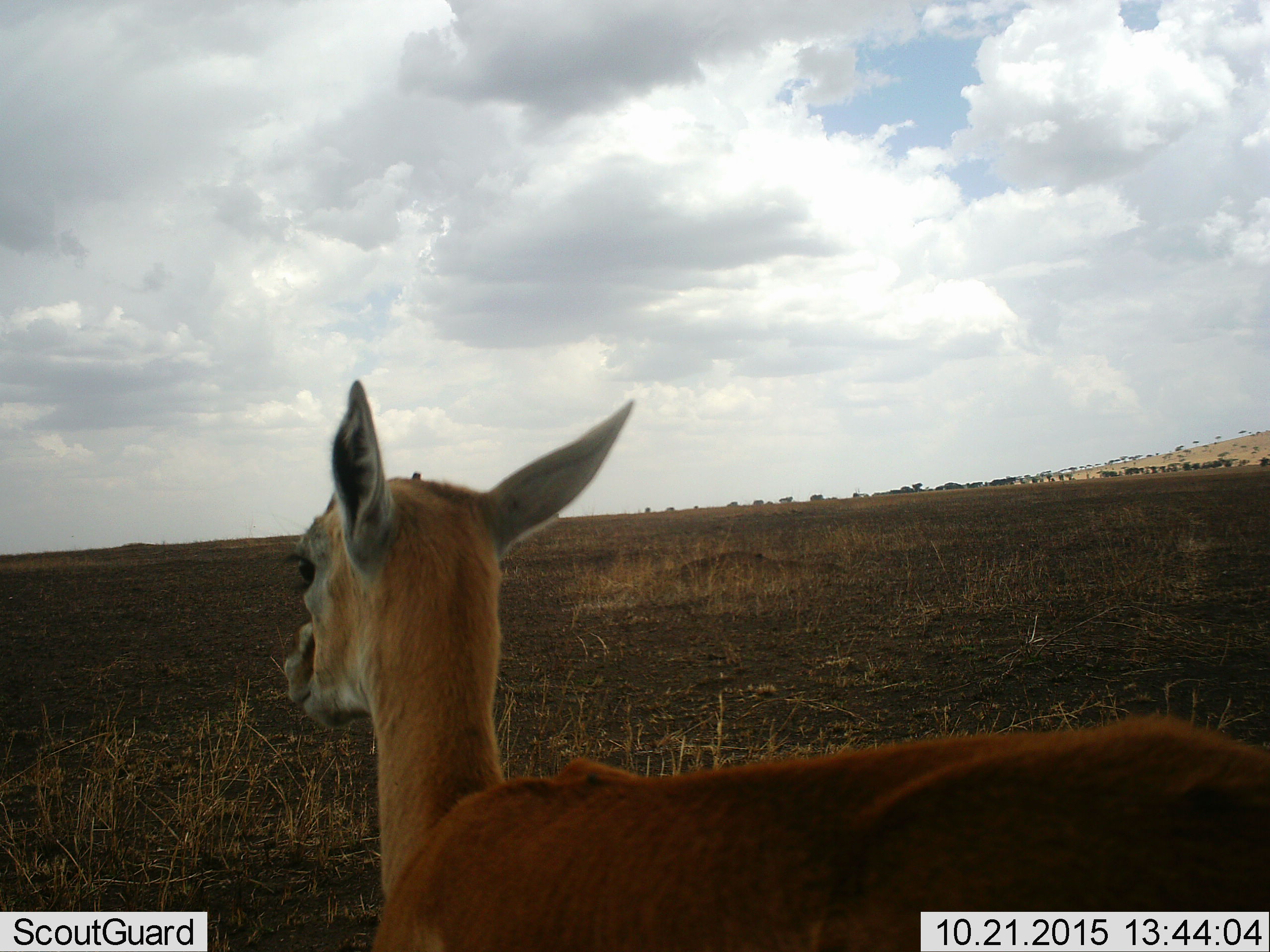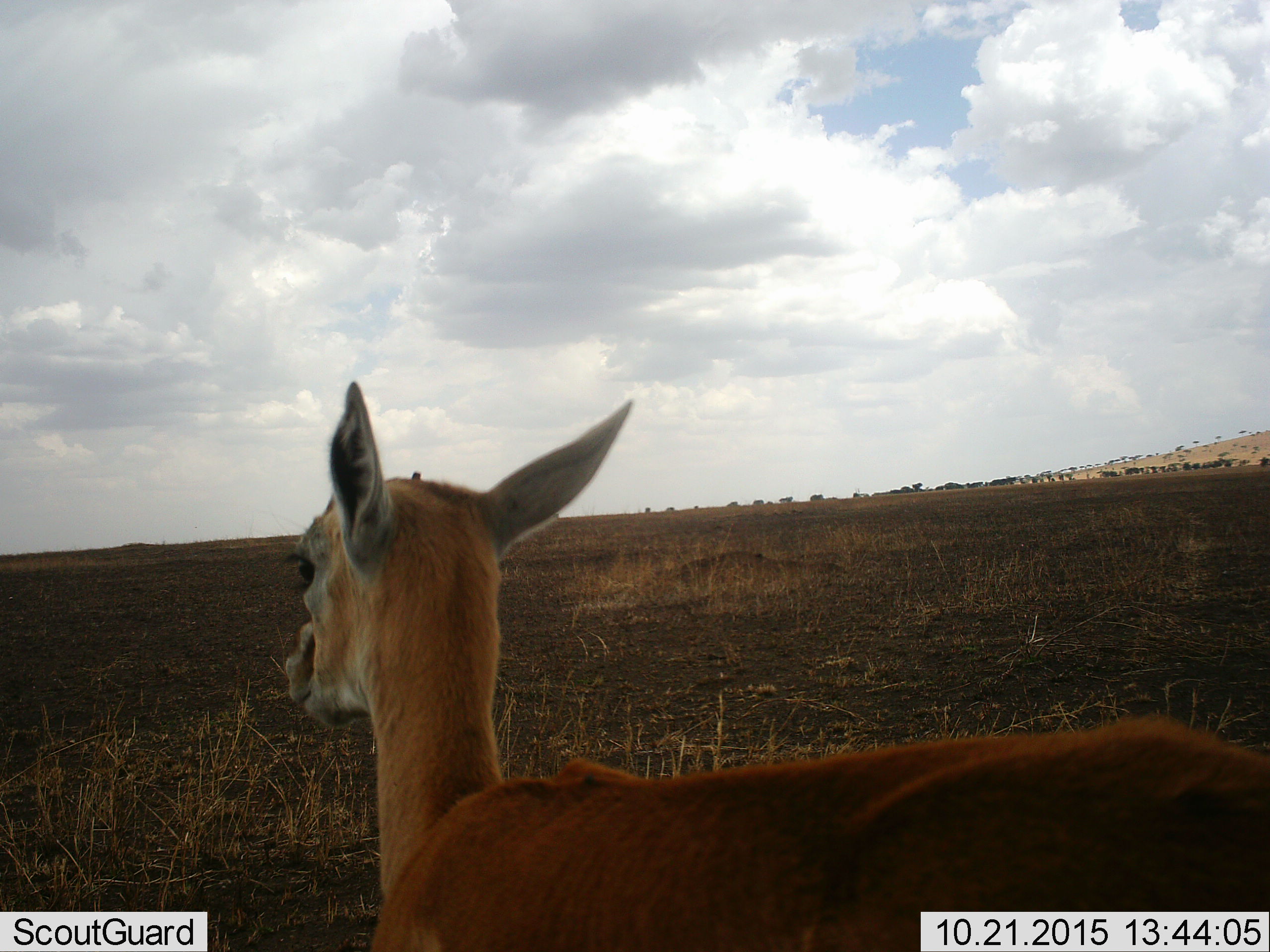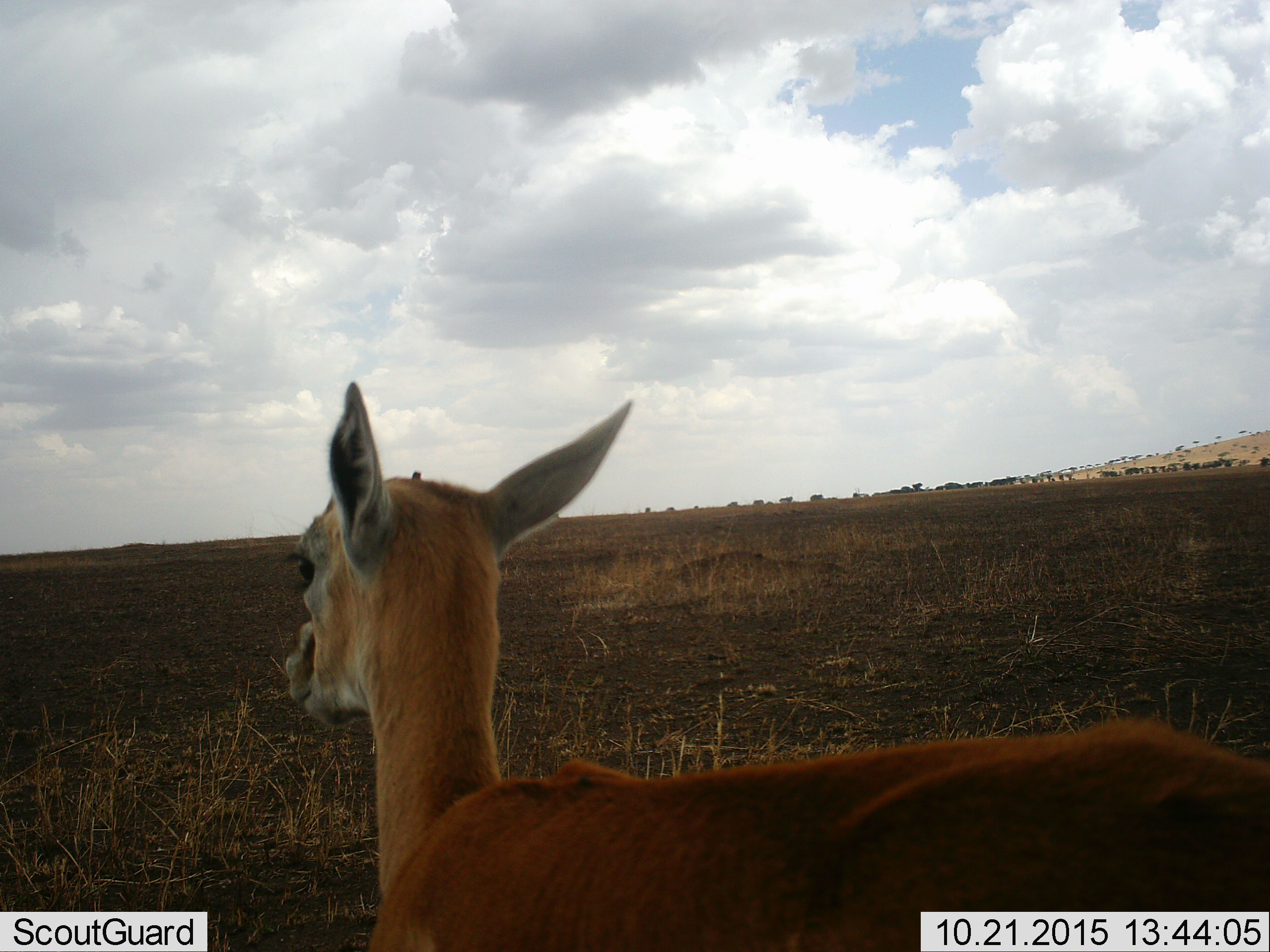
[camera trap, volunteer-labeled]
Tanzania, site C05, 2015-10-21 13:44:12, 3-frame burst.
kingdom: Animalia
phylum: Chordata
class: Mammalia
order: Artiodactyla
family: Bovidae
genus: Eudorcas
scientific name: Eudorcas thomsonii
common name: thomson's gazelle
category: gazellethomsons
Gazellethomsons (thomson's gazelle) (Eudorcas thomsonii), count 1. Behavior (volunteer vote fractions): standing 86%, resting 14%, moving 0%, interacting 0%. Young present (vote fraction): 14%. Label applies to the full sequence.